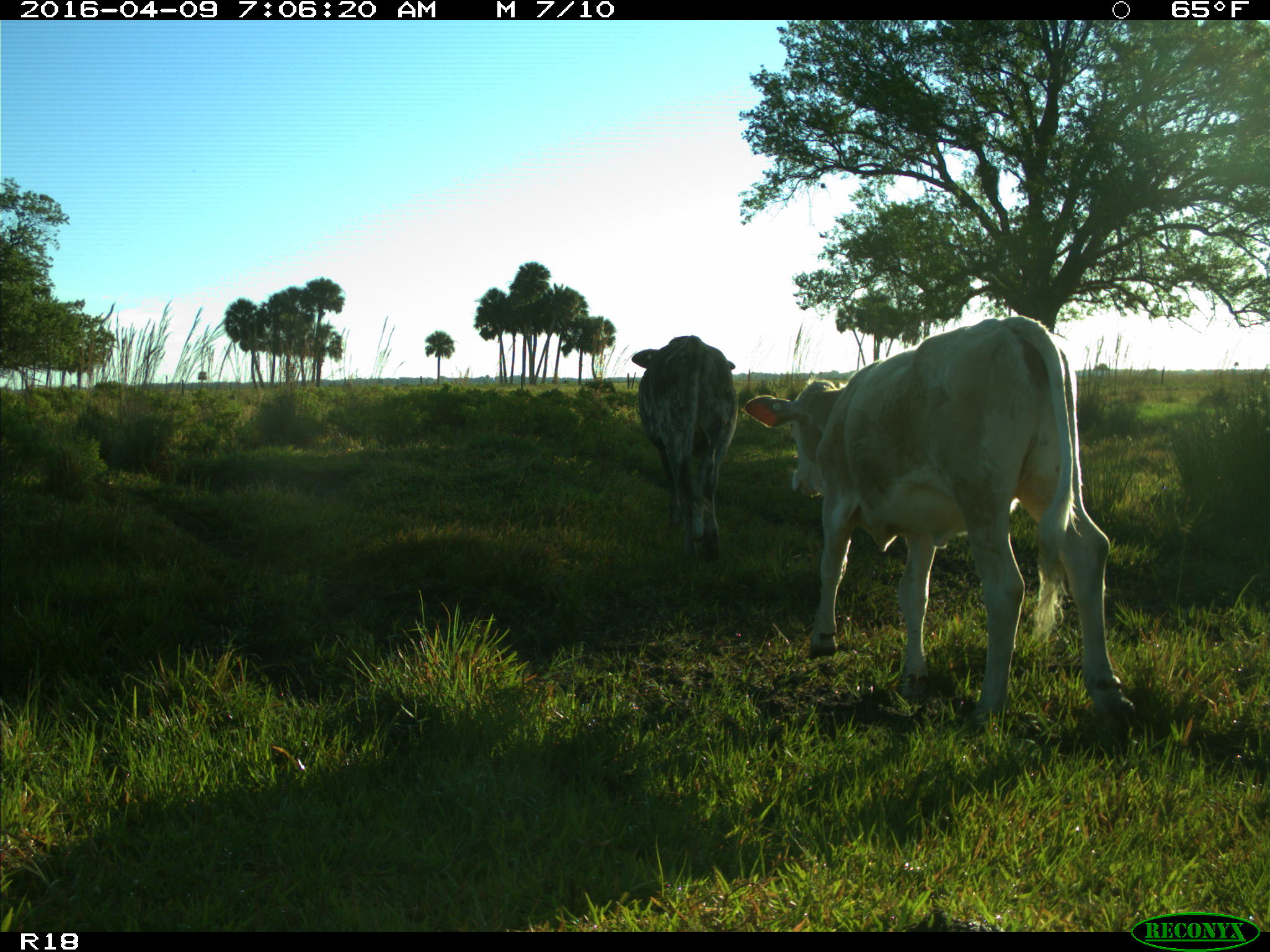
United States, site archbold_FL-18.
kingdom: Animalia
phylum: Chordata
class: Mammalia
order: Artiodactyla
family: Bovidae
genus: Bos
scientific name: Bos taurus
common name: domestic cow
Bos taurus (domestic cow).